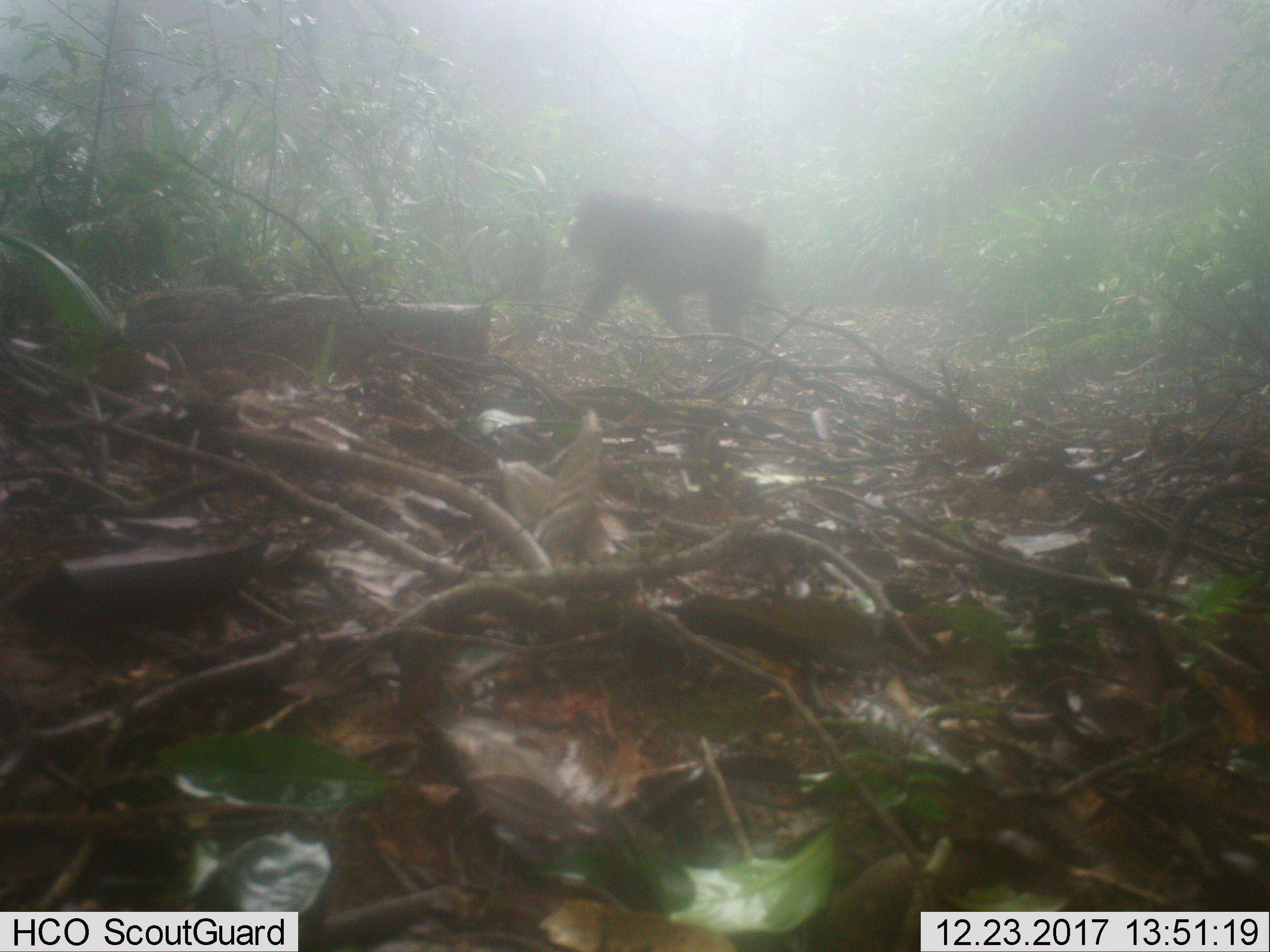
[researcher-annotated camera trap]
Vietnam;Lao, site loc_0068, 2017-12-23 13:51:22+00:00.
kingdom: Animalia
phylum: Chordata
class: Mammalia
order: Primates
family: Cercopithecidae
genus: Macaca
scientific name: Macaca arctoides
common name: stump-tailed macaque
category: stump tailed macaque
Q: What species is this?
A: Stump tailed macaque (stump-tailed macaque) (Macaca arctoides).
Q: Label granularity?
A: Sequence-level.